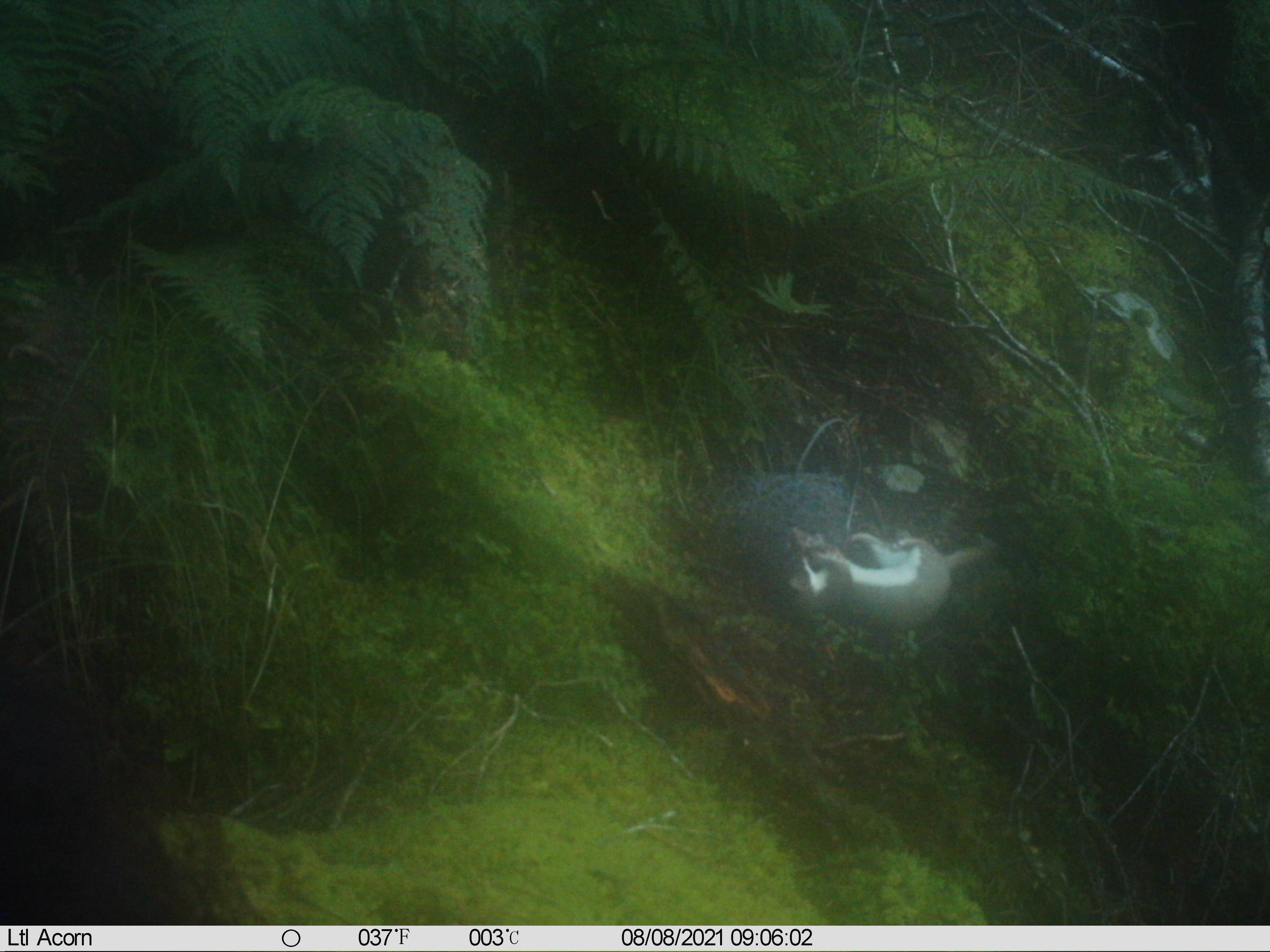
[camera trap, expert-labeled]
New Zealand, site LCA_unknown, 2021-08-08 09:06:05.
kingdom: Animalia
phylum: Chordata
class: Mammalia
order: Carnivora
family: Mustelidae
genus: Mustela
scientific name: Mustela erminea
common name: stoat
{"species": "stoat (Mustela erminea)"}